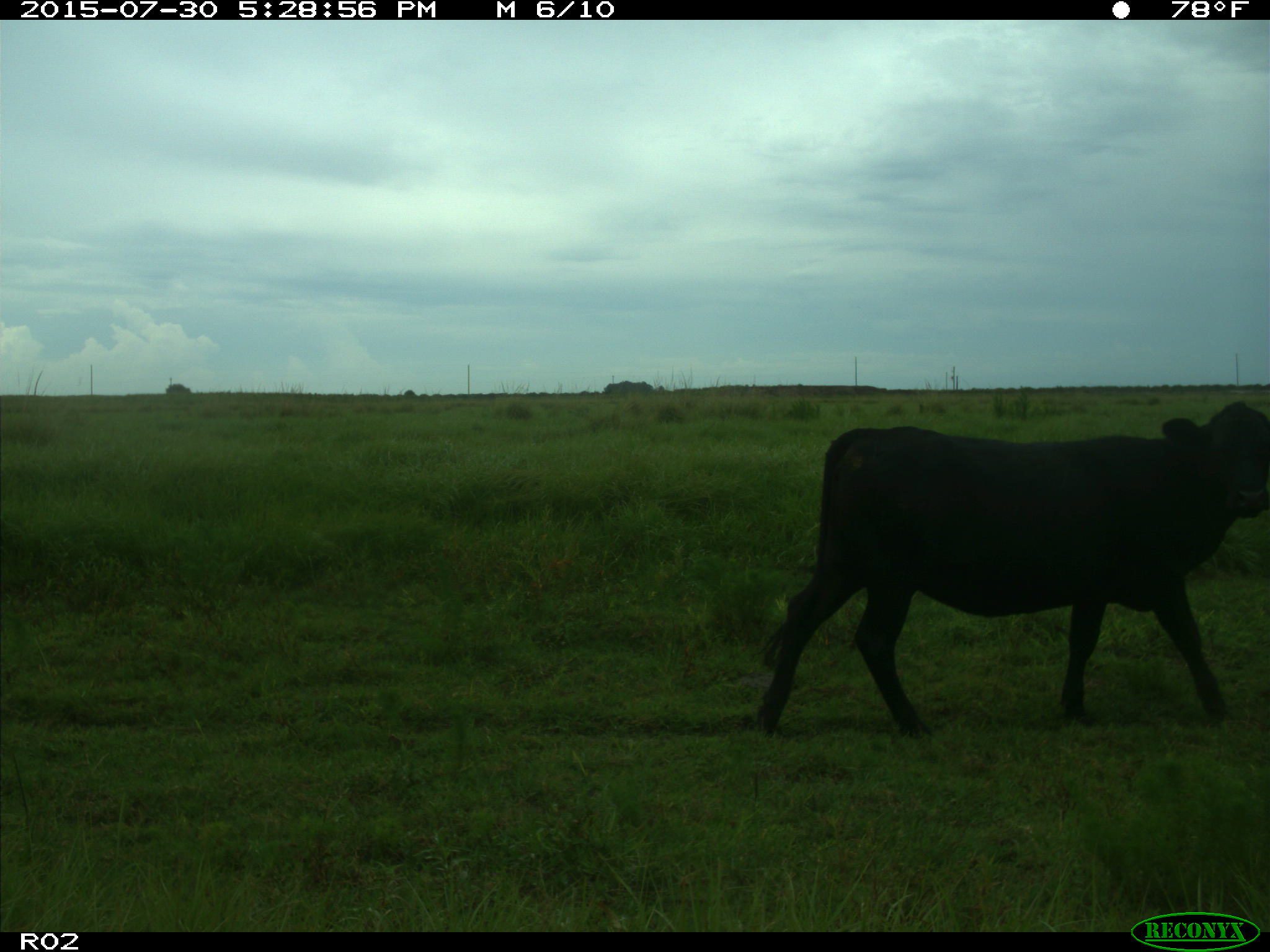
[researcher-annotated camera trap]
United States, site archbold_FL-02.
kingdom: Animalia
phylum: Chordata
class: Mammalia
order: Artiodactyla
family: Bovidae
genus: Bos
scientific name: Bos taurus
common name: domestic cow